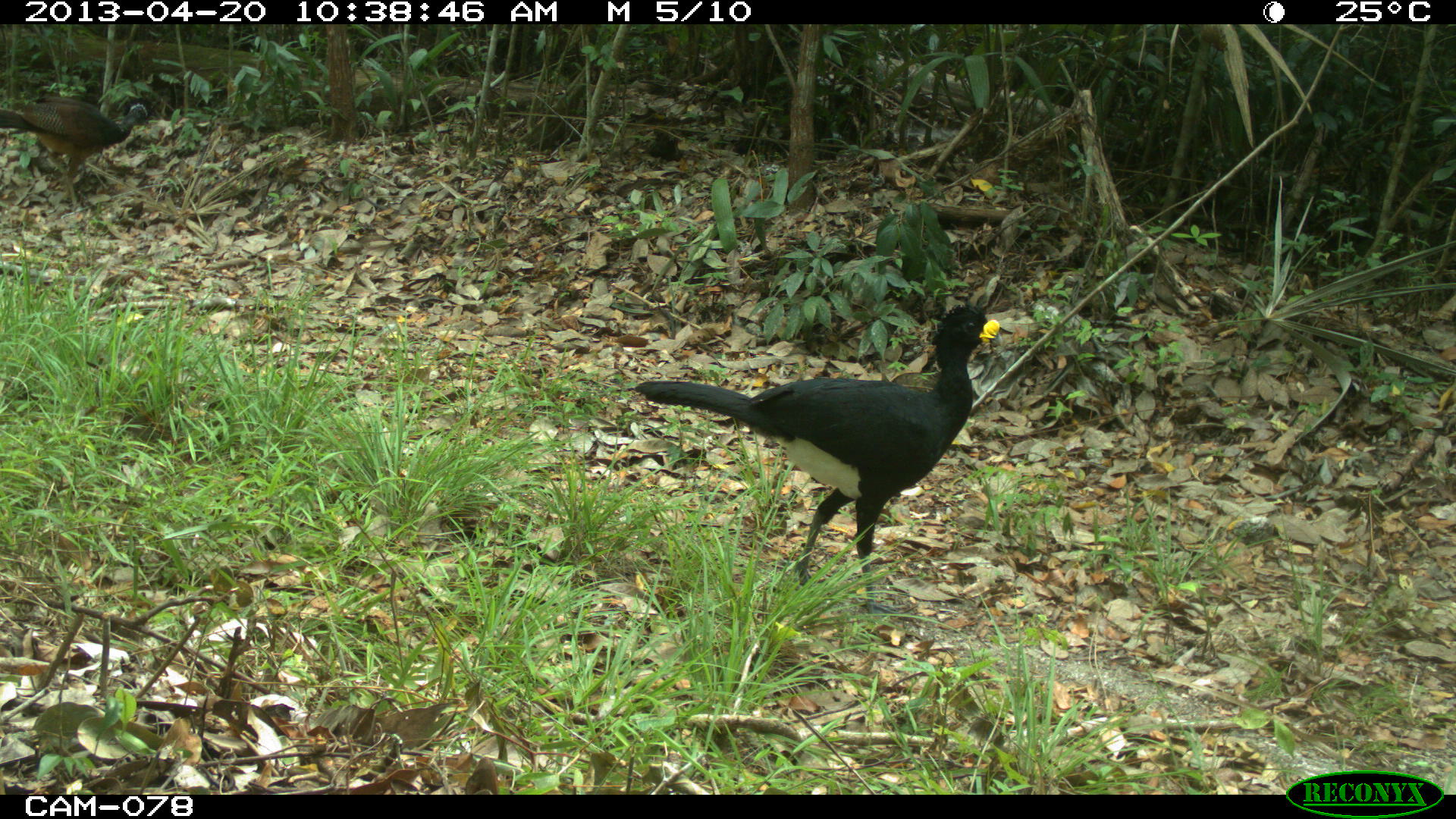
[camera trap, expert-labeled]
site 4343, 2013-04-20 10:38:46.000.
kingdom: Animalia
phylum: Chordata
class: Aves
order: Galliformes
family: Cracidae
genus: Crax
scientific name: Crax rubra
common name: great curassow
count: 2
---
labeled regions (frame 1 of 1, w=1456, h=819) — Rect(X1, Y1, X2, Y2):
crax rubra: Rect(632, 299, 1003, 619); Rect(0, 96, 152, 211)